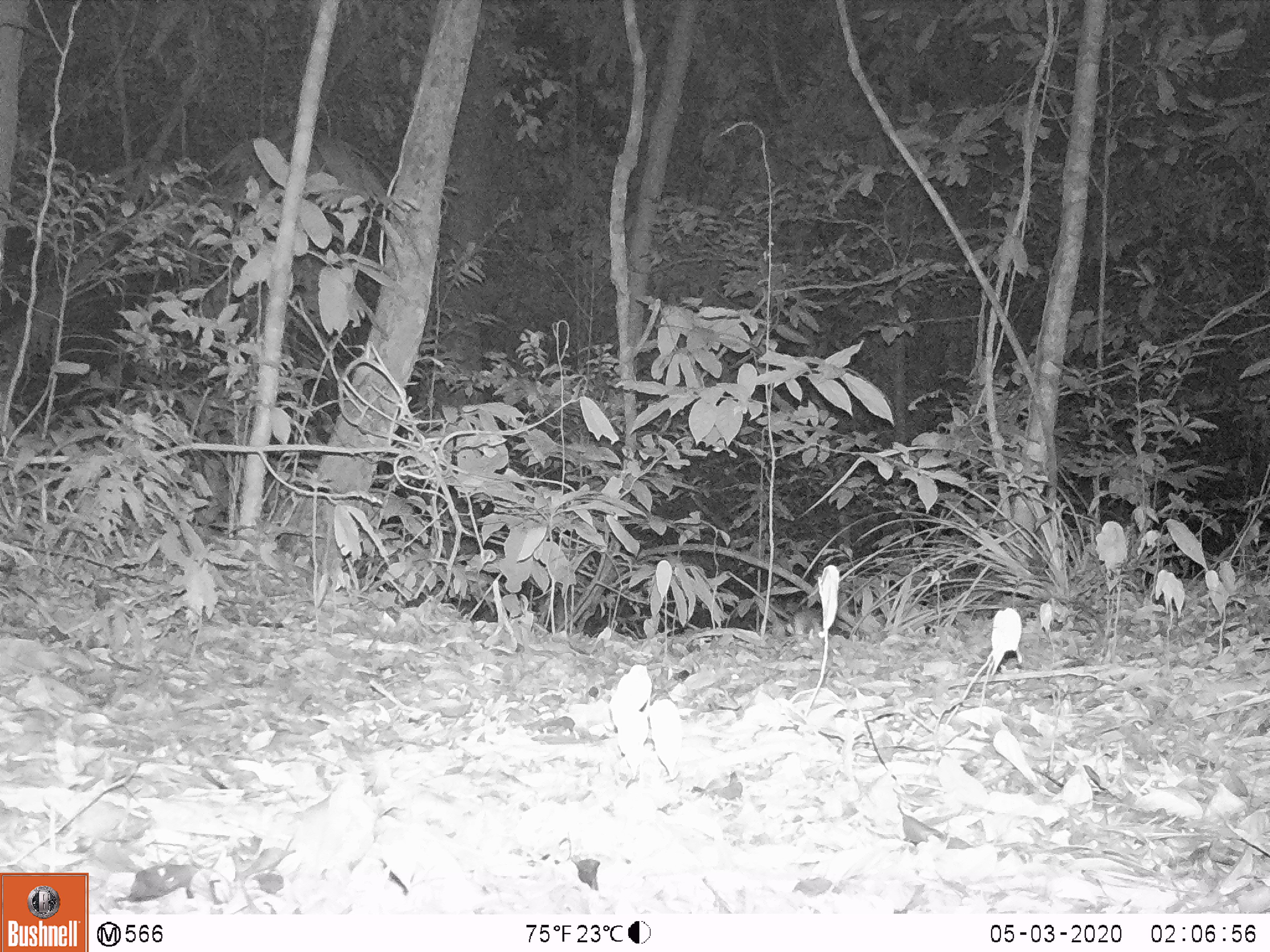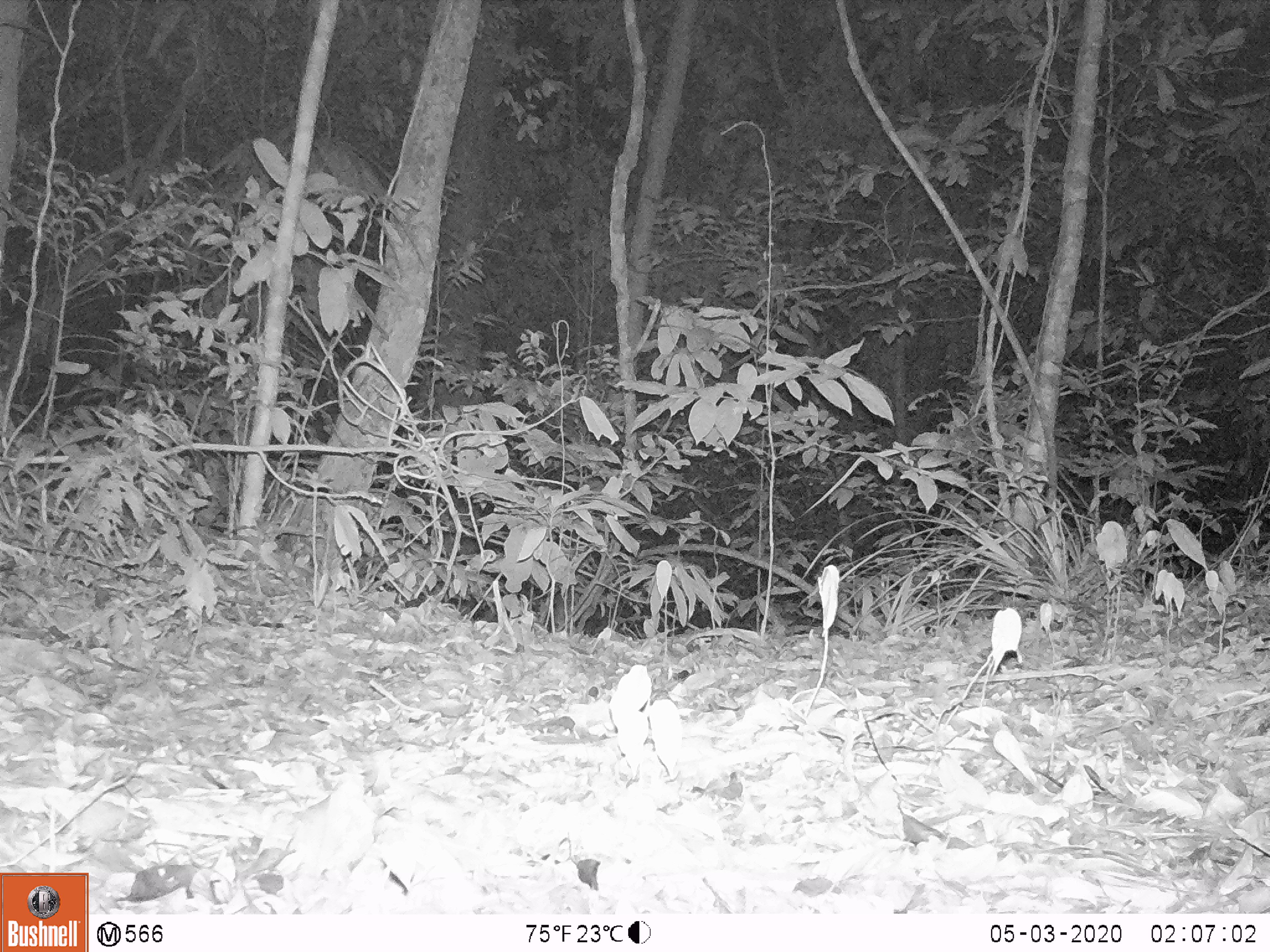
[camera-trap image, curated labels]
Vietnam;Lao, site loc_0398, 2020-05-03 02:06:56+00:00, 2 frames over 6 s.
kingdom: Animalia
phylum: Chordata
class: Mammalia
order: Rodentia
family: Muridae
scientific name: Muridae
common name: old-world mice and rats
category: unidentified murid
Unidentified murid (old-world mice and rats) (Muridae). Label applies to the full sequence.